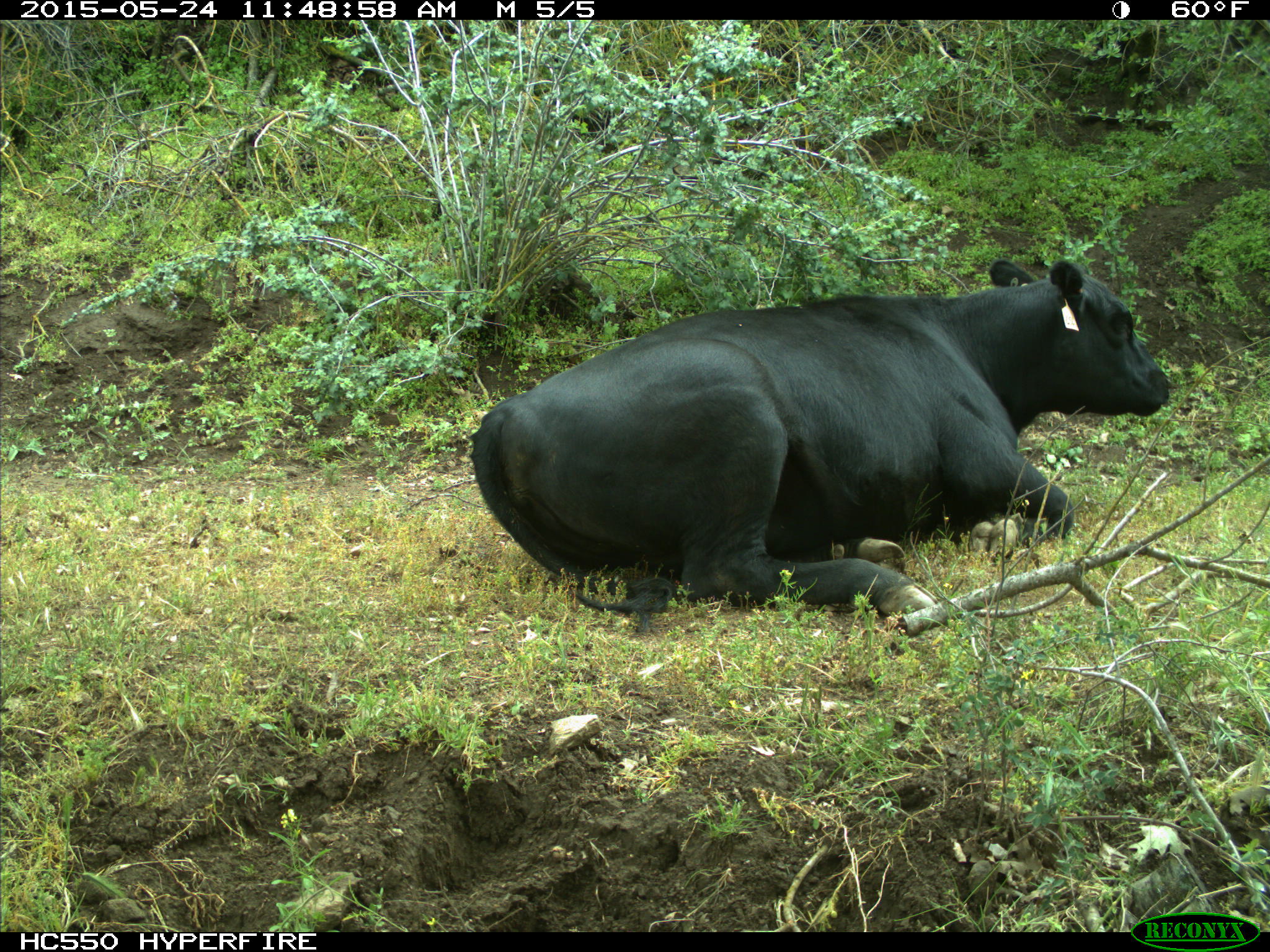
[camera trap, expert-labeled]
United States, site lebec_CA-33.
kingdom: Animalia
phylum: Chordata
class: Mammalia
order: Artiodactyla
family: Bovidae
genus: Bos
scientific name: Bos taurus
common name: domestic cow